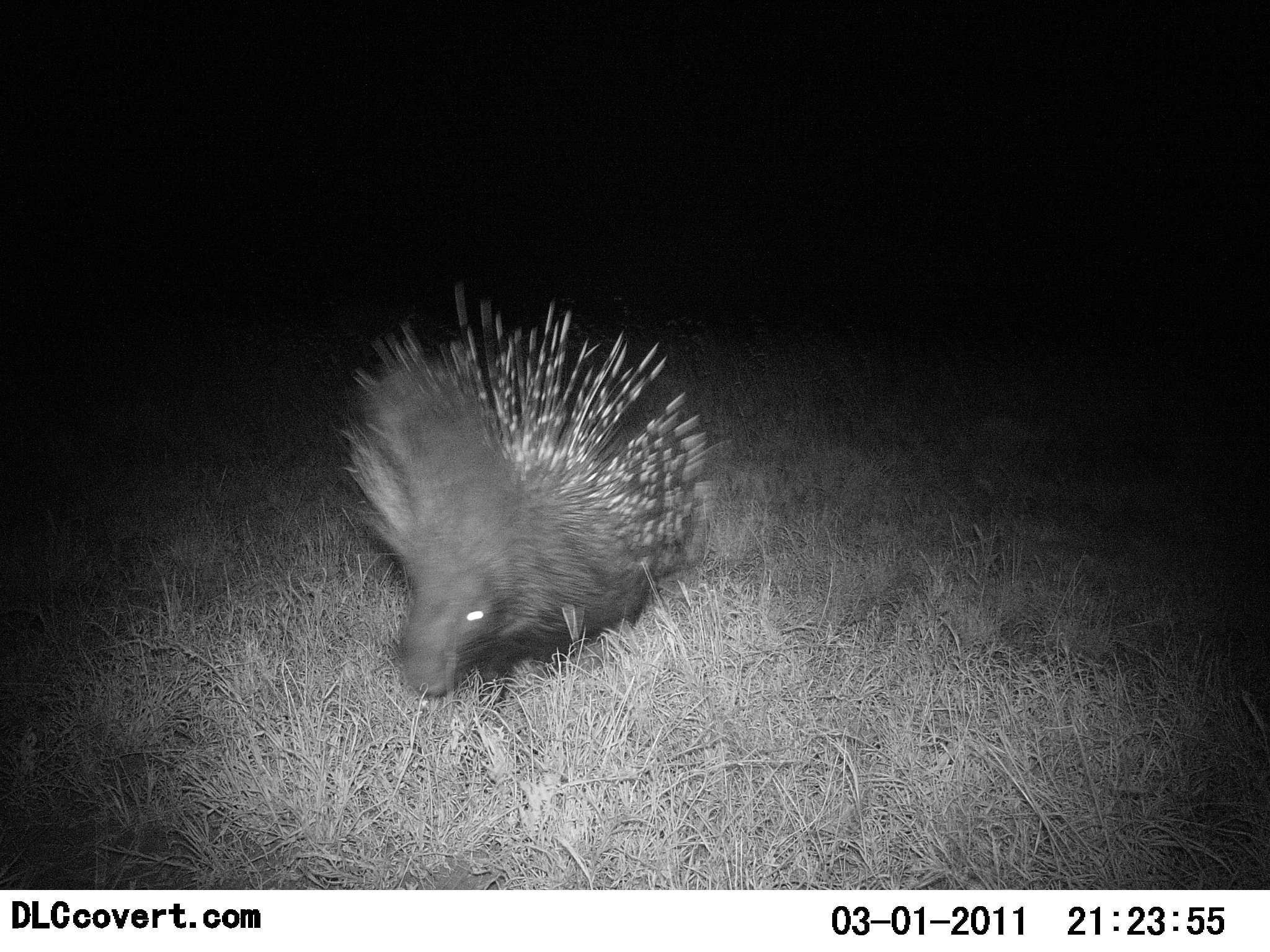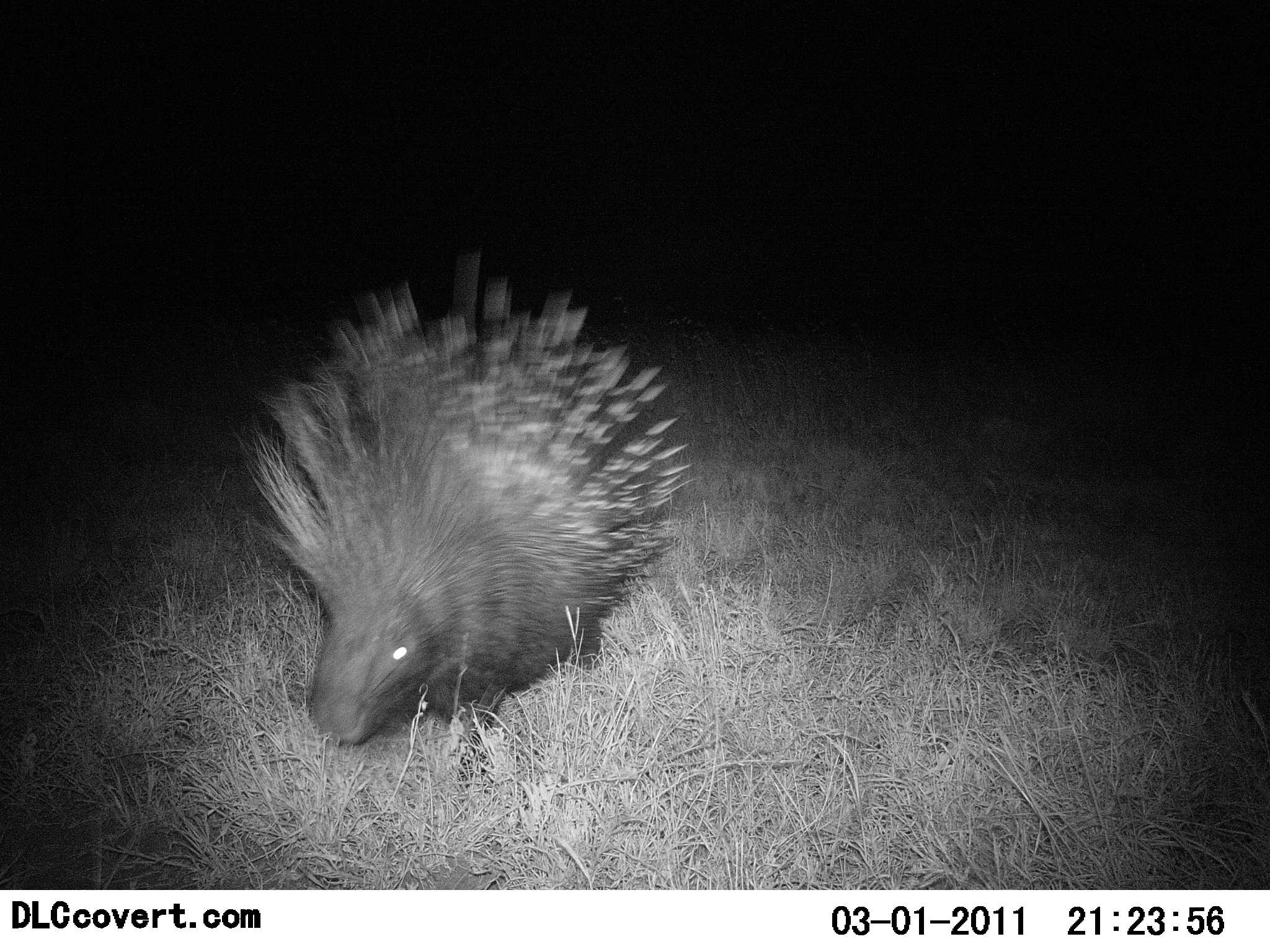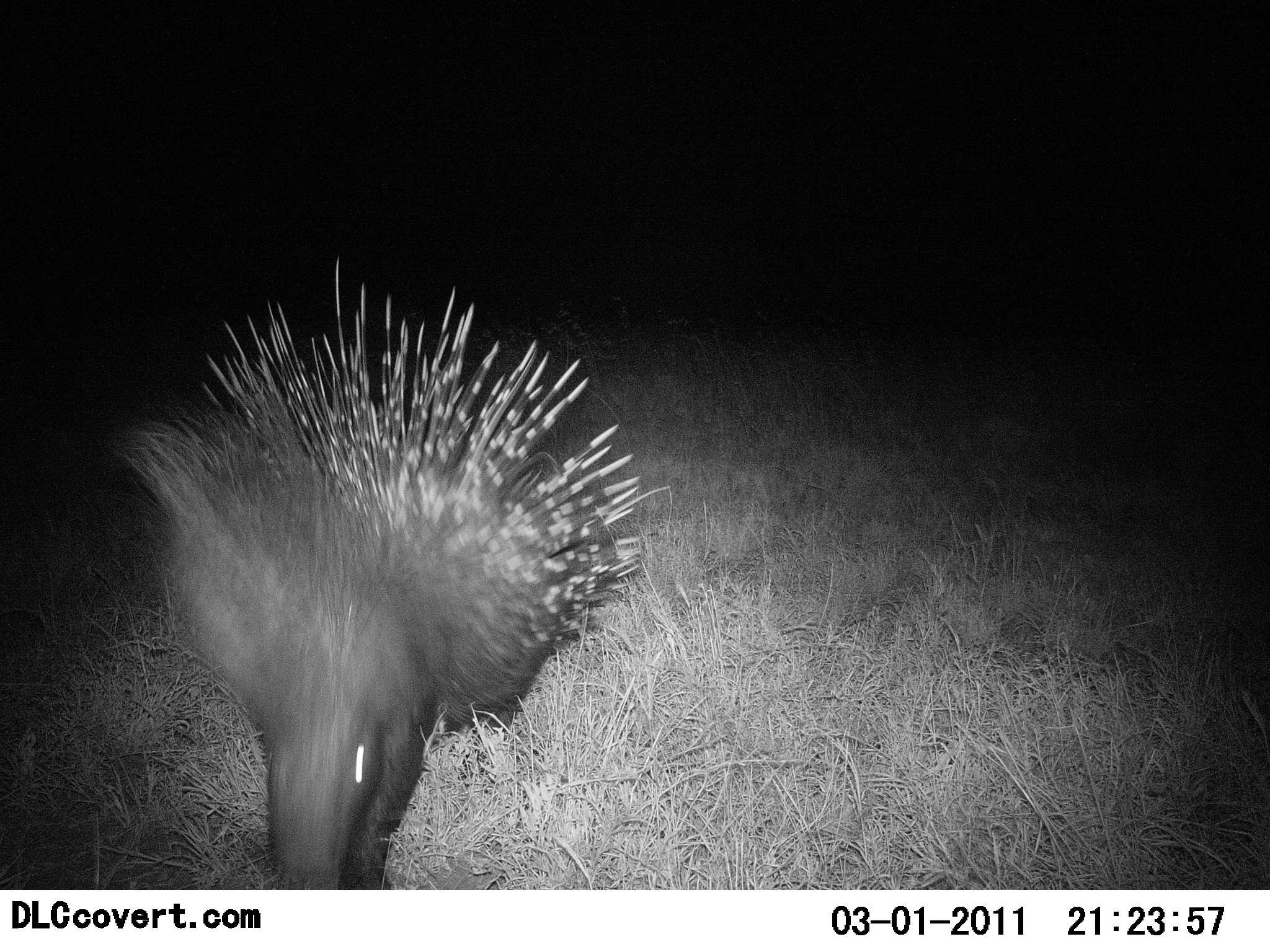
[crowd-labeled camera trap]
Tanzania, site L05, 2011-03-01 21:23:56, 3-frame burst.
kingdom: Animalia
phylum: Chordata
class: Mammalia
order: Rodentia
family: Hystricidae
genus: Hystrix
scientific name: Hystrix cristata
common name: crested porcupine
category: porcupine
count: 1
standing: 8%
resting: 0%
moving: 92%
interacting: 0%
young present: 0%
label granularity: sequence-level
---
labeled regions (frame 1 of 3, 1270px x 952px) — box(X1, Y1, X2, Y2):
animal: box(333, 281, 722, 698)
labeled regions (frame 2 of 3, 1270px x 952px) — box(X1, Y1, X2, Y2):
animal: box(246, 243, 690, 749)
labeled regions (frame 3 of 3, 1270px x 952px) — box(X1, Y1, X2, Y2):
animal: box(121, 252, 670, 892)